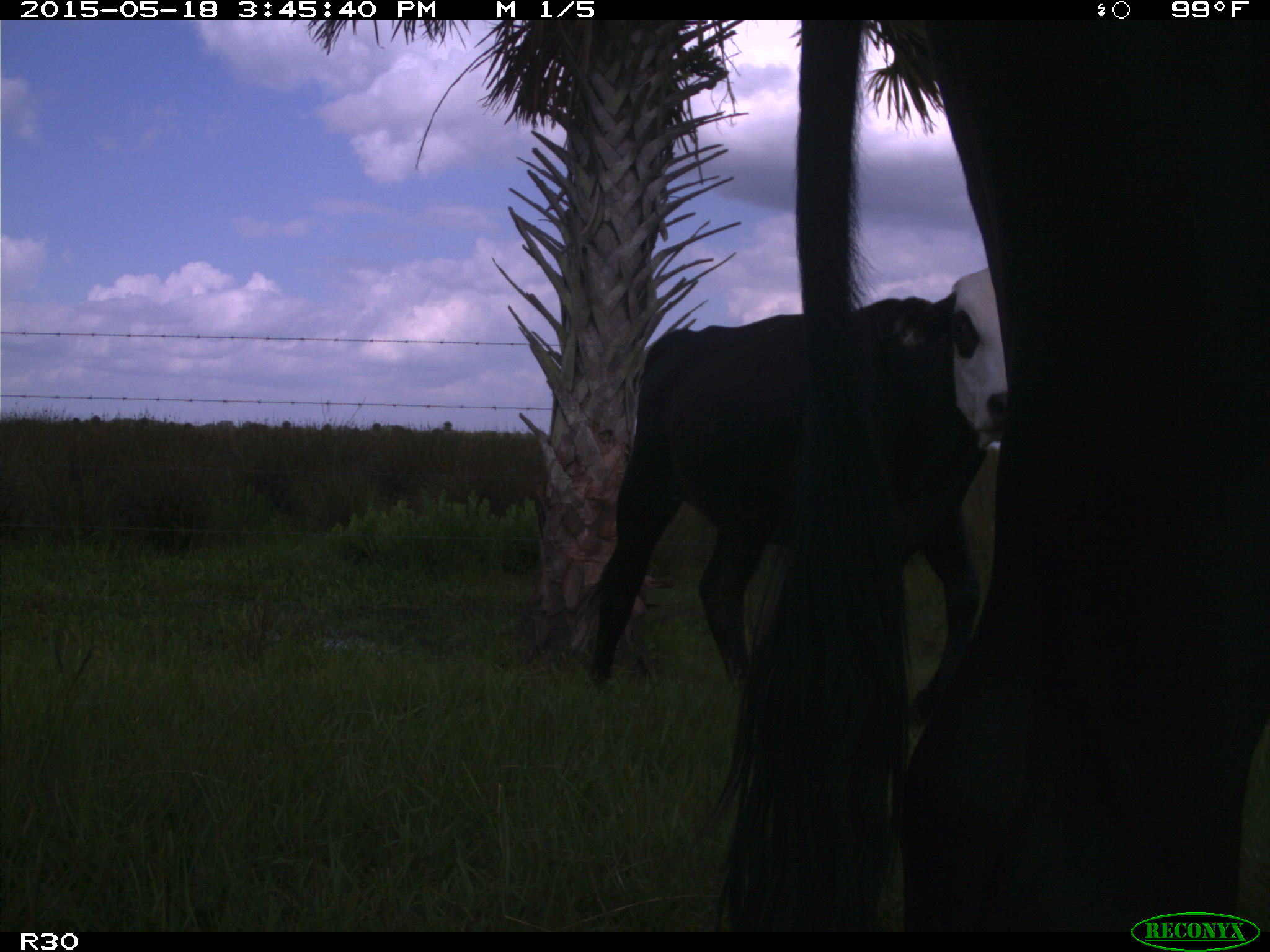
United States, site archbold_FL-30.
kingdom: Animalia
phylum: Chordata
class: Mammalia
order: Artiodactyla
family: Bovidae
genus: Bos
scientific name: Bos taurus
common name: domestic cow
Bos taurus (domestic cow).